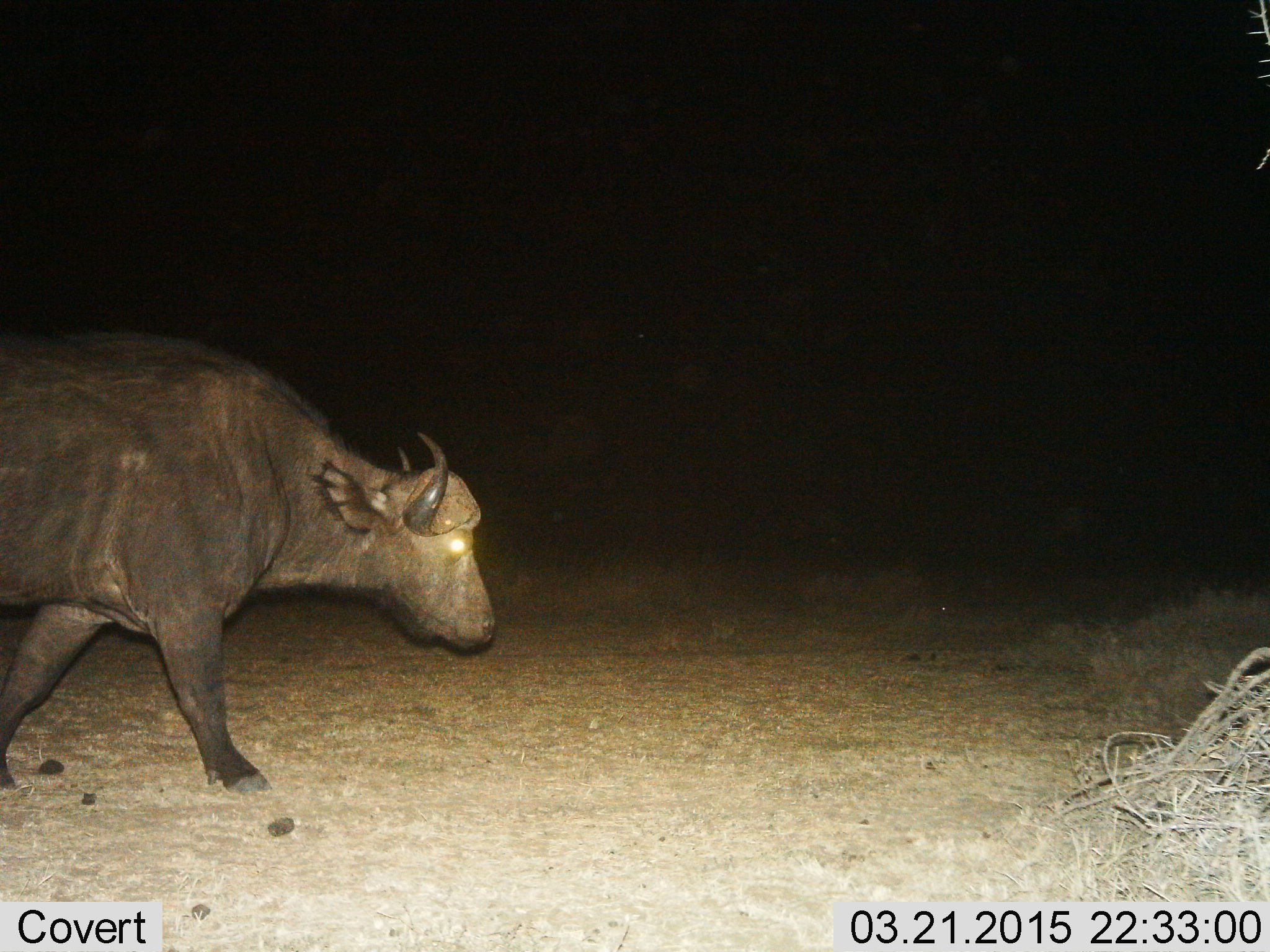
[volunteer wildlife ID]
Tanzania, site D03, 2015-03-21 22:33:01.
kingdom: Animalia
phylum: Chordata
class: Mammalia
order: Artiodactyla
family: Bovidae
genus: Syncerus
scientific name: Syncerus caffer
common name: cape buffalo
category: buffalo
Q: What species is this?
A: Buffalo (cape buffalo) (Syncerus caffer).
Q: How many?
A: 1.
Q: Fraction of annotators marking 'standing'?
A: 0%.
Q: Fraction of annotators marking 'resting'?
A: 0%.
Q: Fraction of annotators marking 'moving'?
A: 100%.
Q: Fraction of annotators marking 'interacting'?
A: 0%.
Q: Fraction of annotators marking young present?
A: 0%.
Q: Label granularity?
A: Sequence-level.